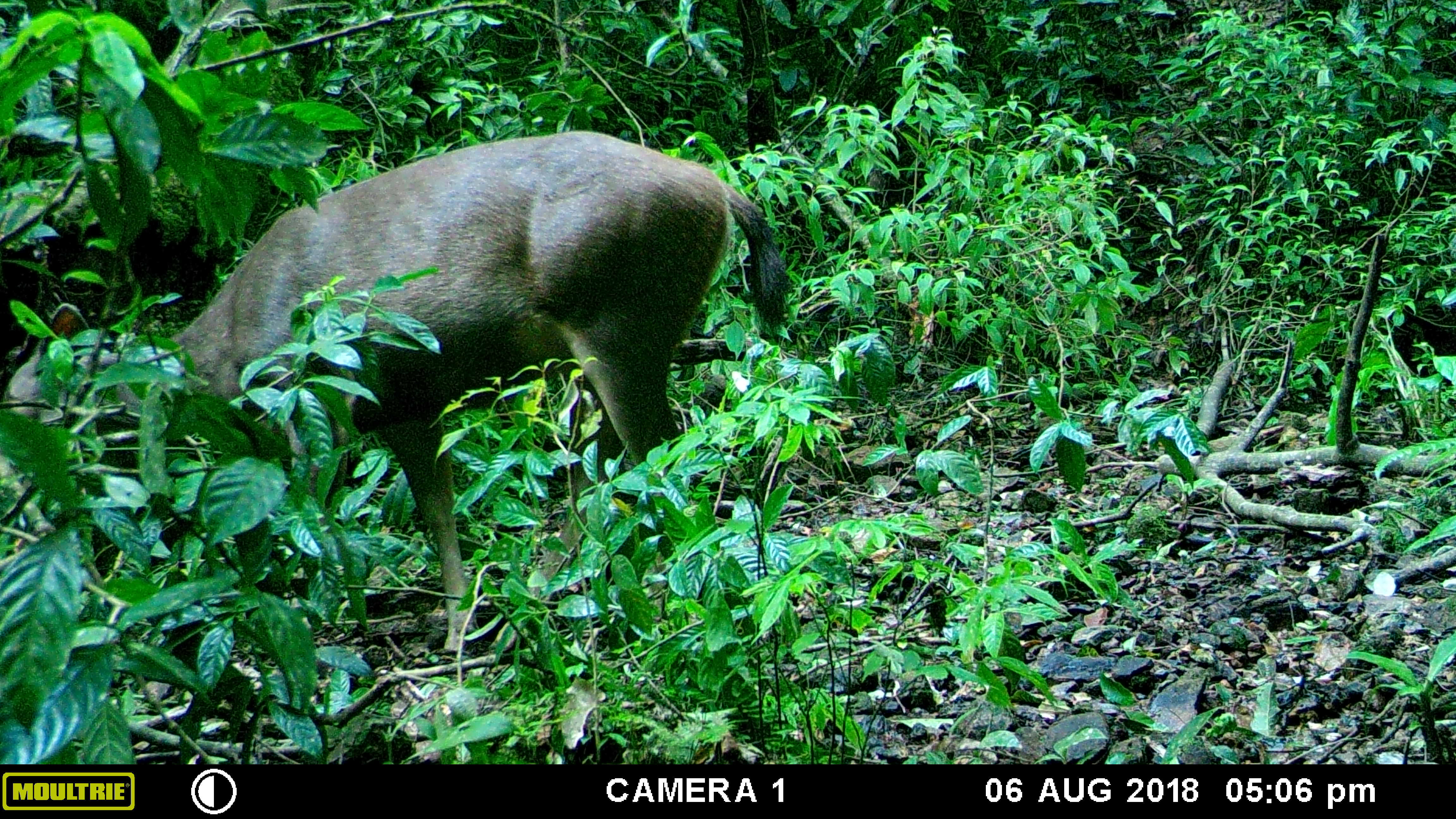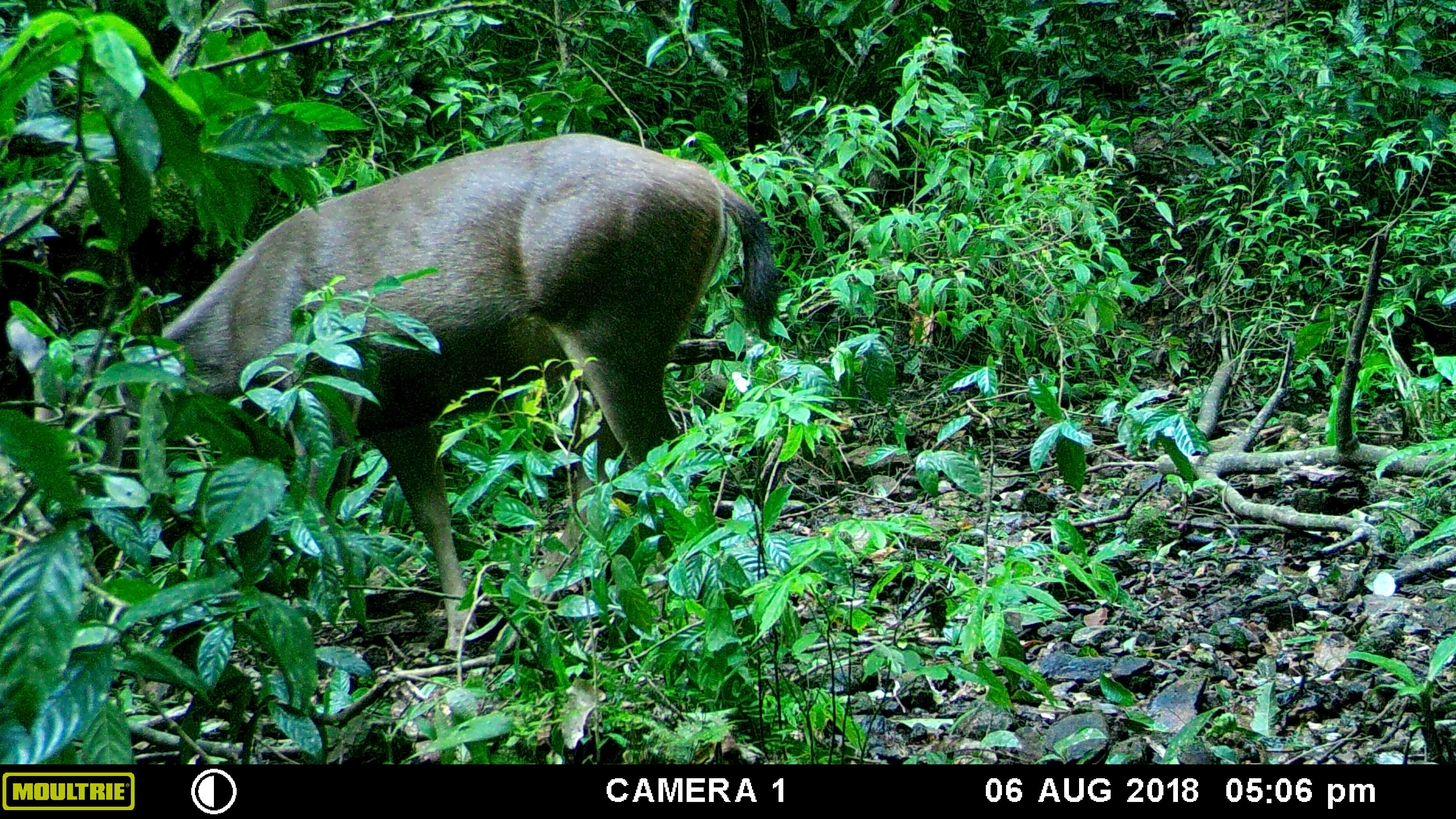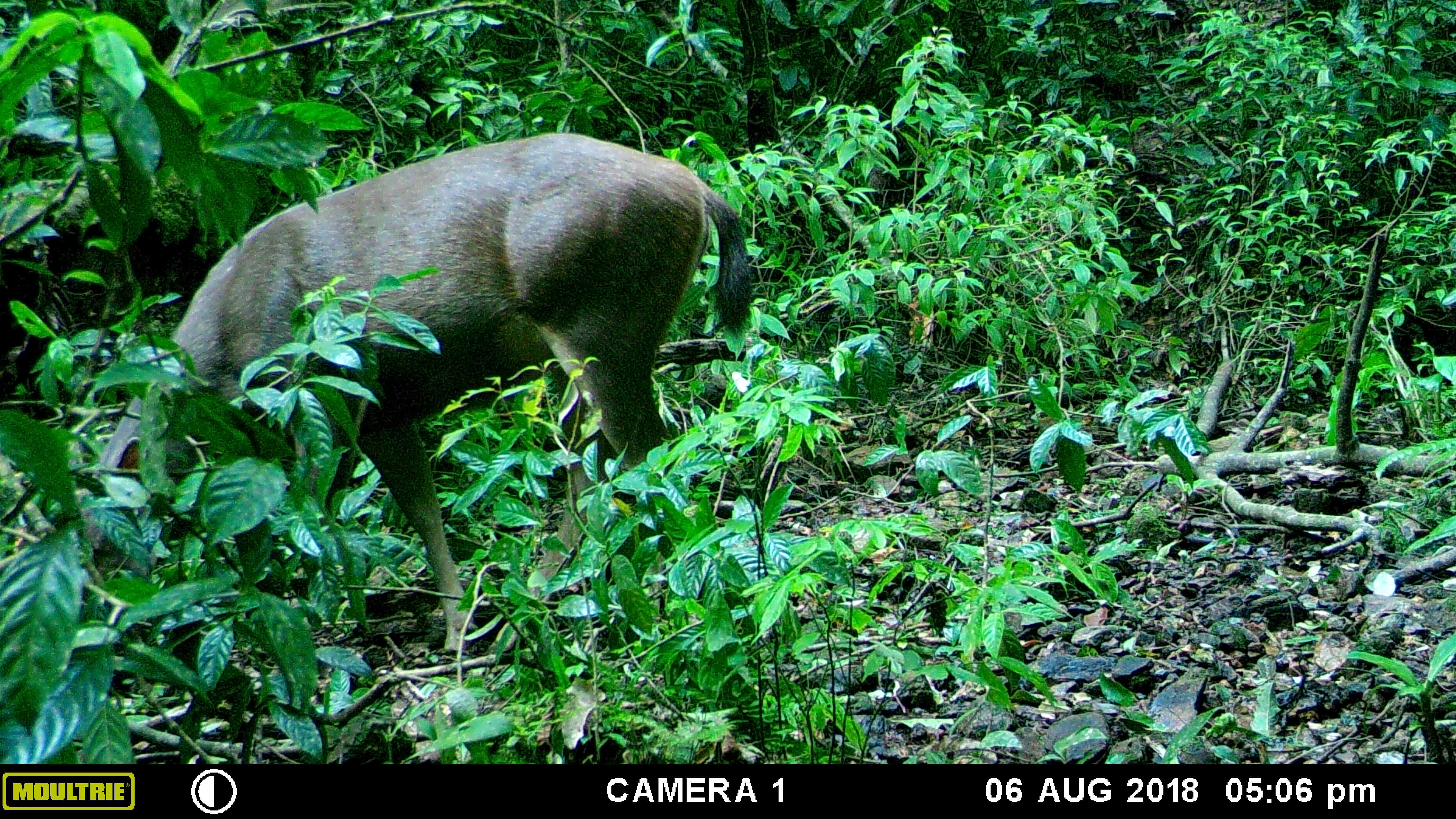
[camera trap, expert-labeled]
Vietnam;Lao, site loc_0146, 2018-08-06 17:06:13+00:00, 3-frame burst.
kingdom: Animalia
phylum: Chordata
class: Mammalia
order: Artiodactyla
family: Cervidae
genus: Rusa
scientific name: Rusa unicolor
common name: sambar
Sambar (Rusa unicolor). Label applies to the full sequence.